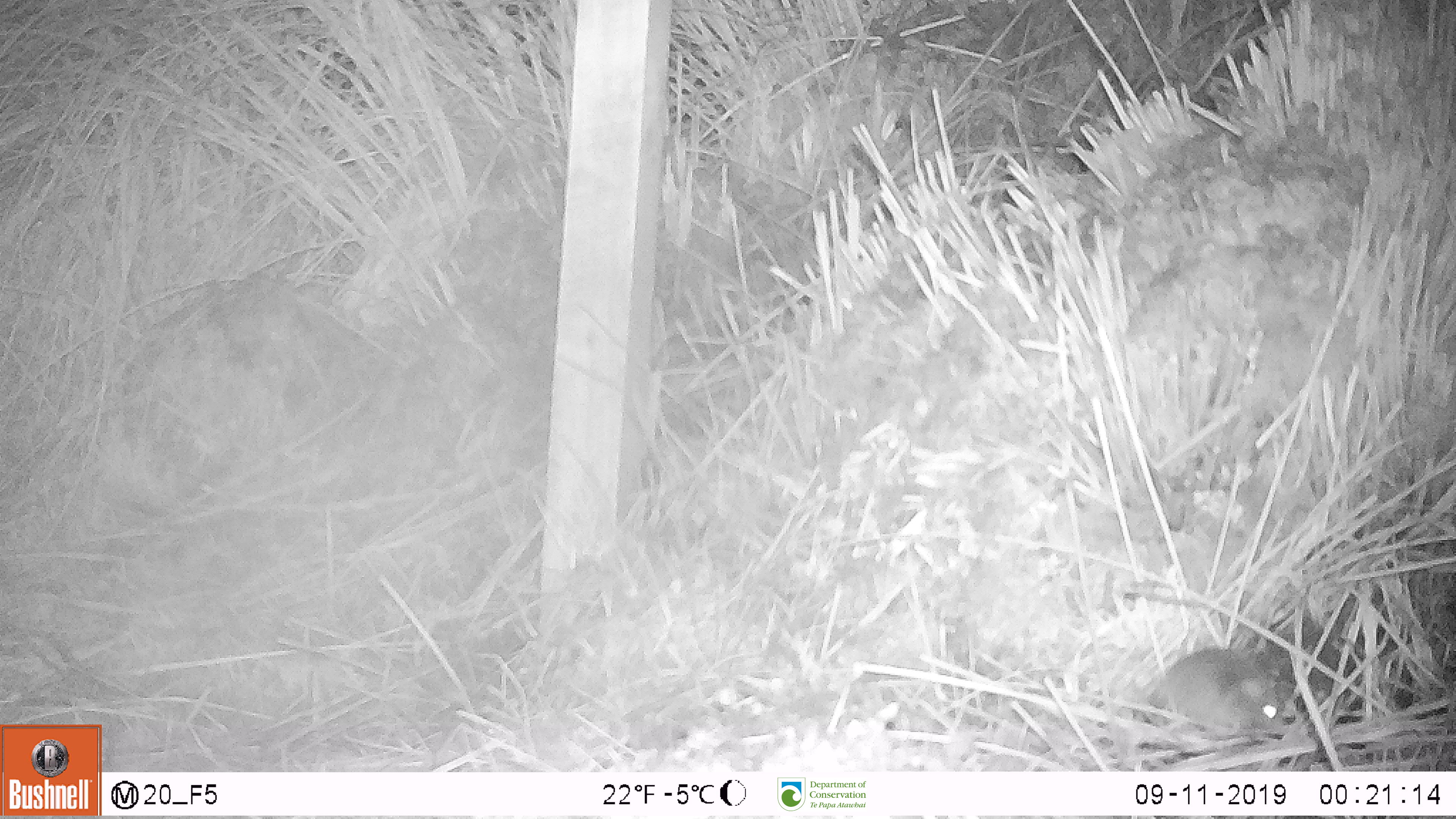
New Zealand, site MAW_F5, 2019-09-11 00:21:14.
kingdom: Animalia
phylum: Chordata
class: Mammalia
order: Rodentia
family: Muridae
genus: Mus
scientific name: Mus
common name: mouse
Mouse (Mus).